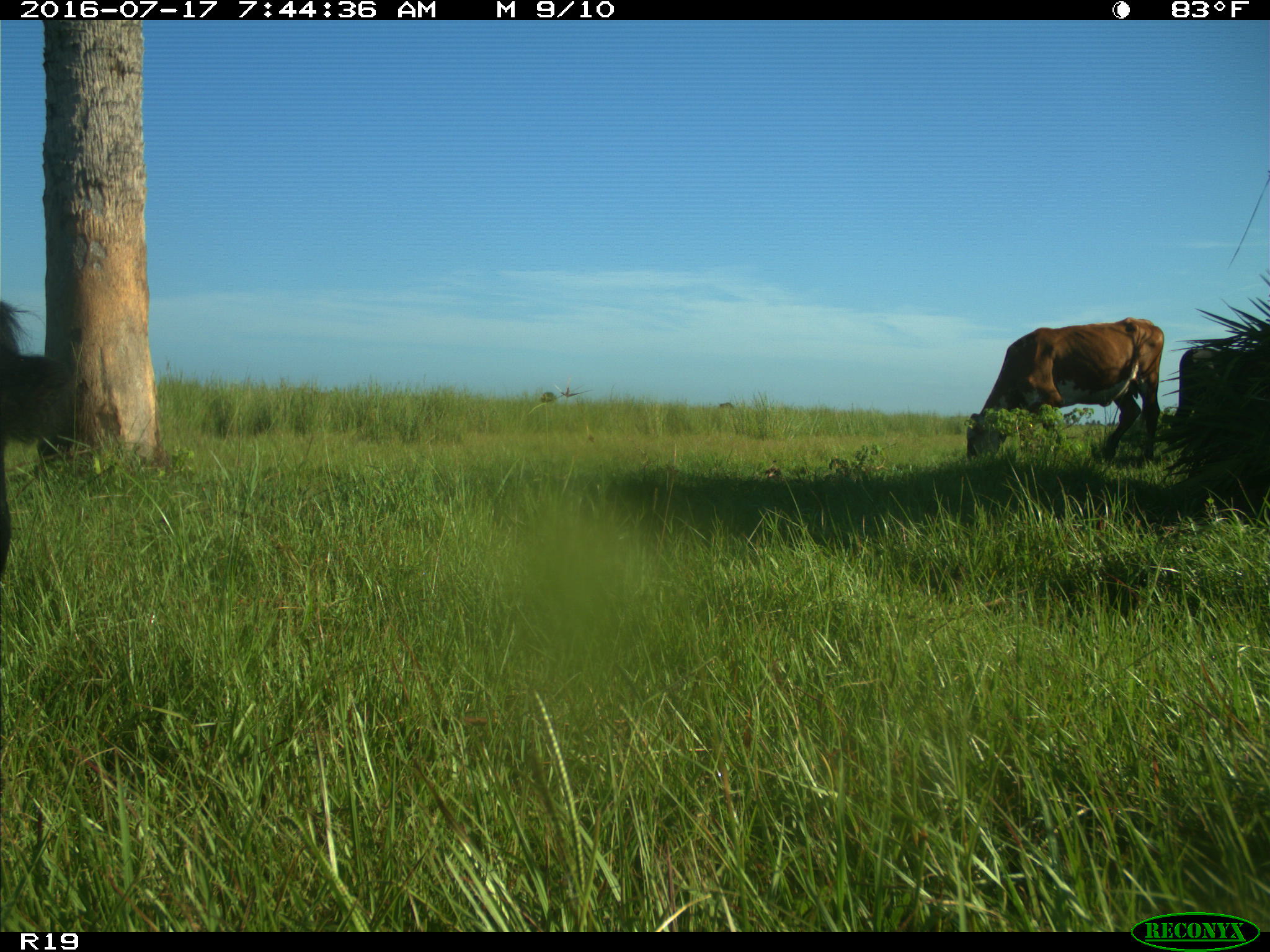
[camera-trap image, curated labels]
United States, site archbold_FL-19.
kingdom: Animalia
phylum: Chordata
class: Mammalia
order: Artiodactyla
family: Bovidae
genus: Bos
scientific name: Bos taurus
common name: domestic cow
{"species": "Bos taurus (domestic cow)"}